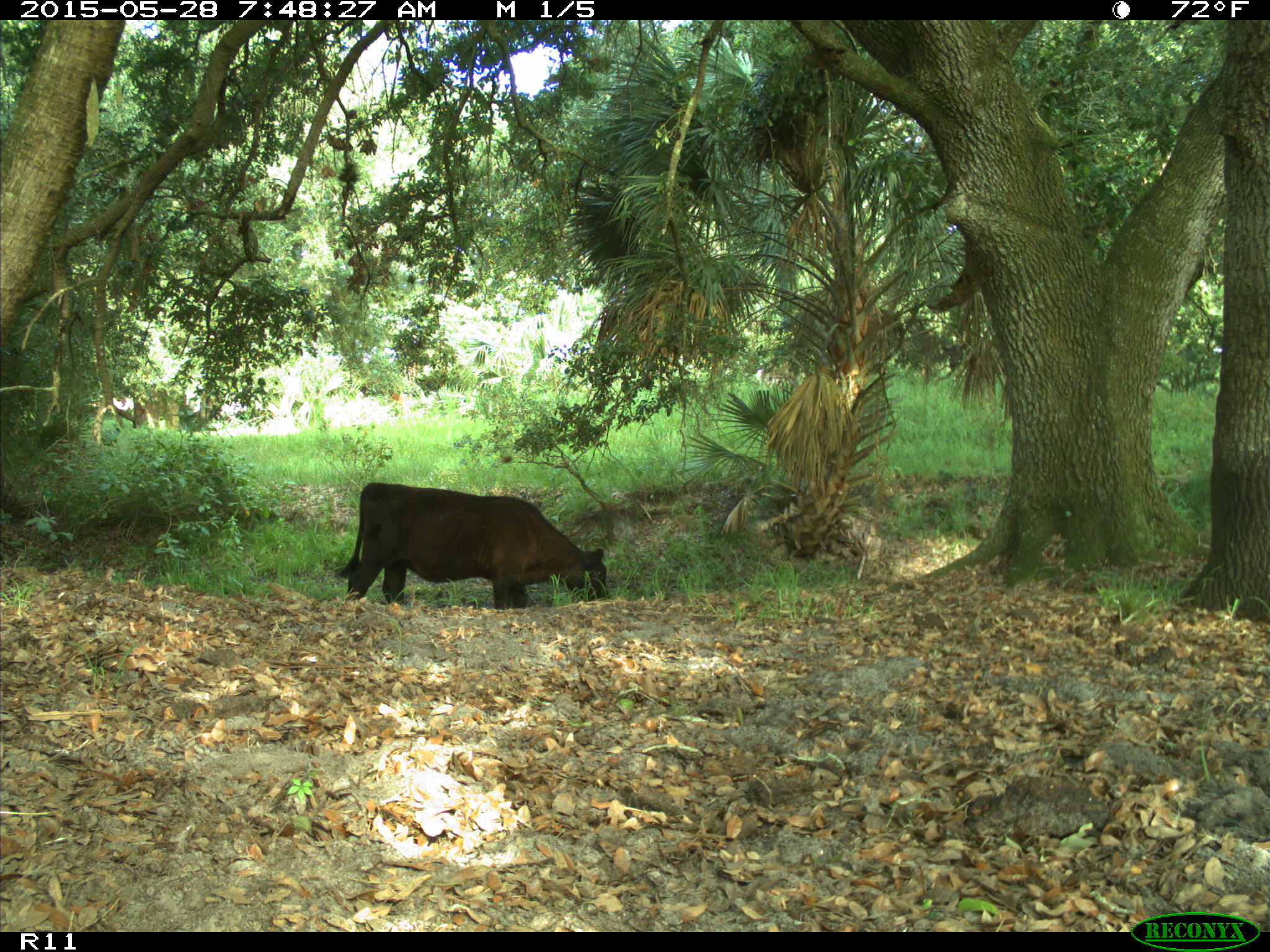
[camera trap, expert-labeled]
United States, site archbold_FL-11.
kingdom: Animalia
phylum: Chordata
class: Mammalia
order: Artiodactyla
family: Bovidae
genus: Bos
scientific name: Bos taurus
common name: domestic cow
Bos taurus (domestic cow).